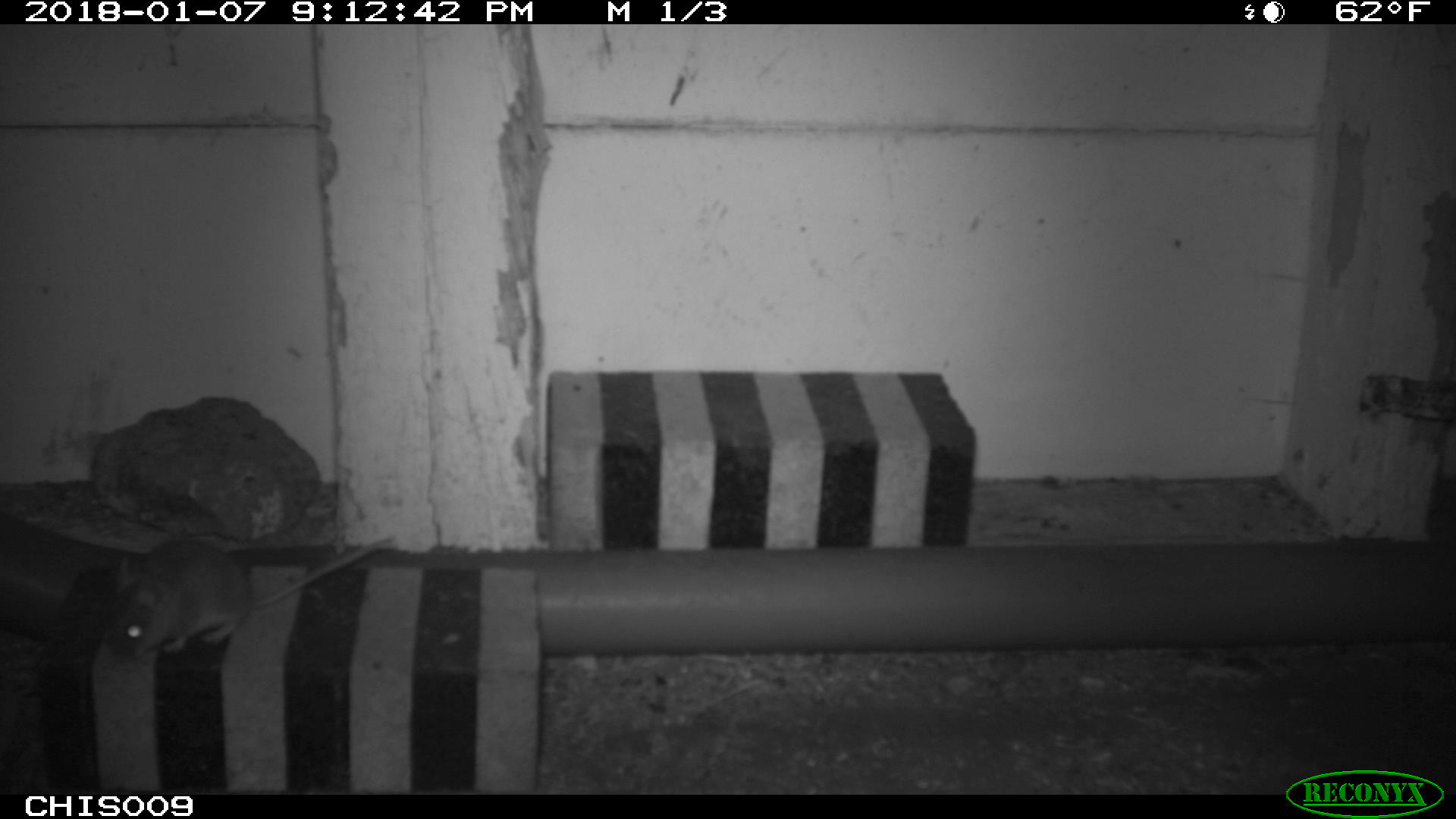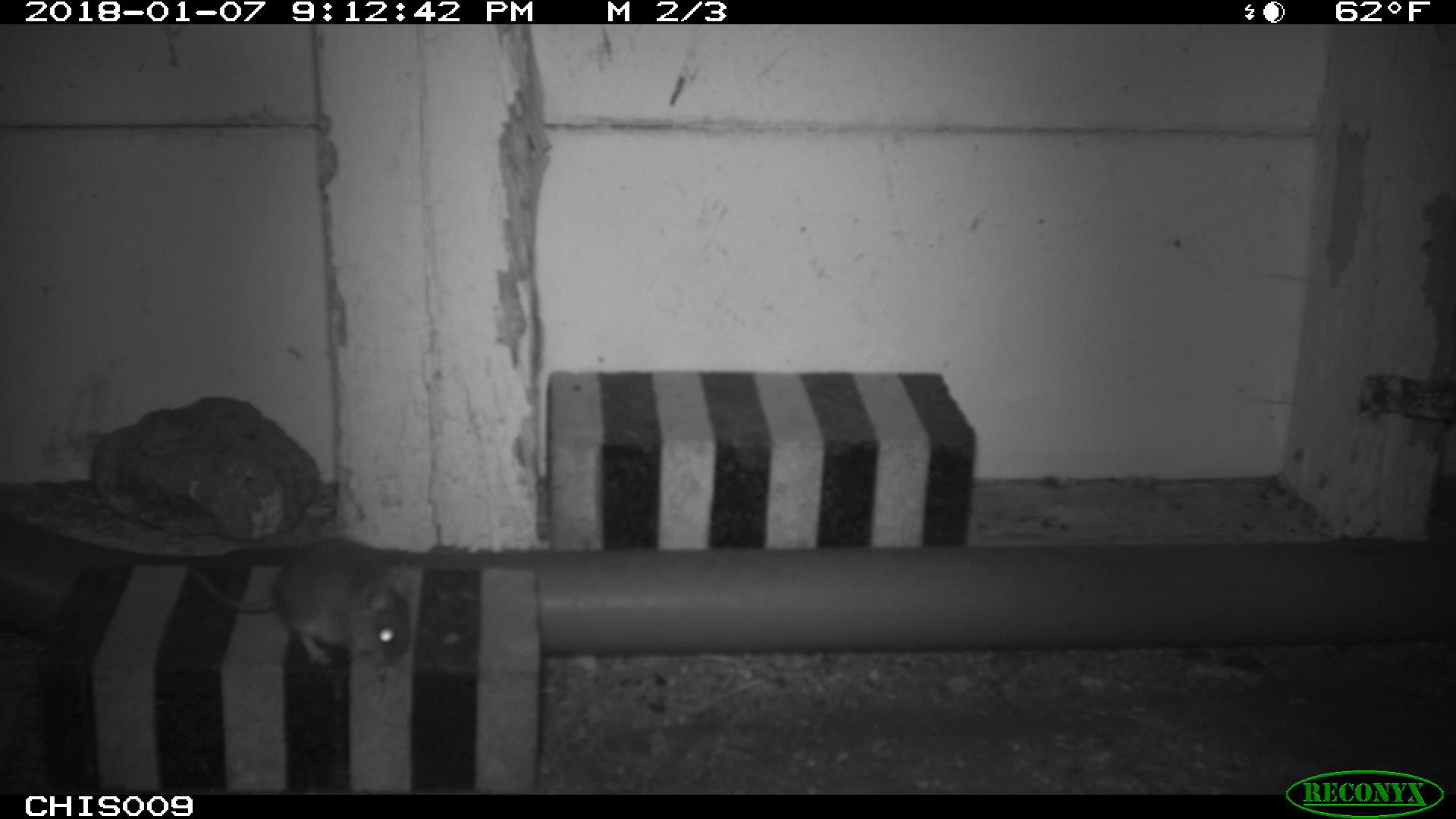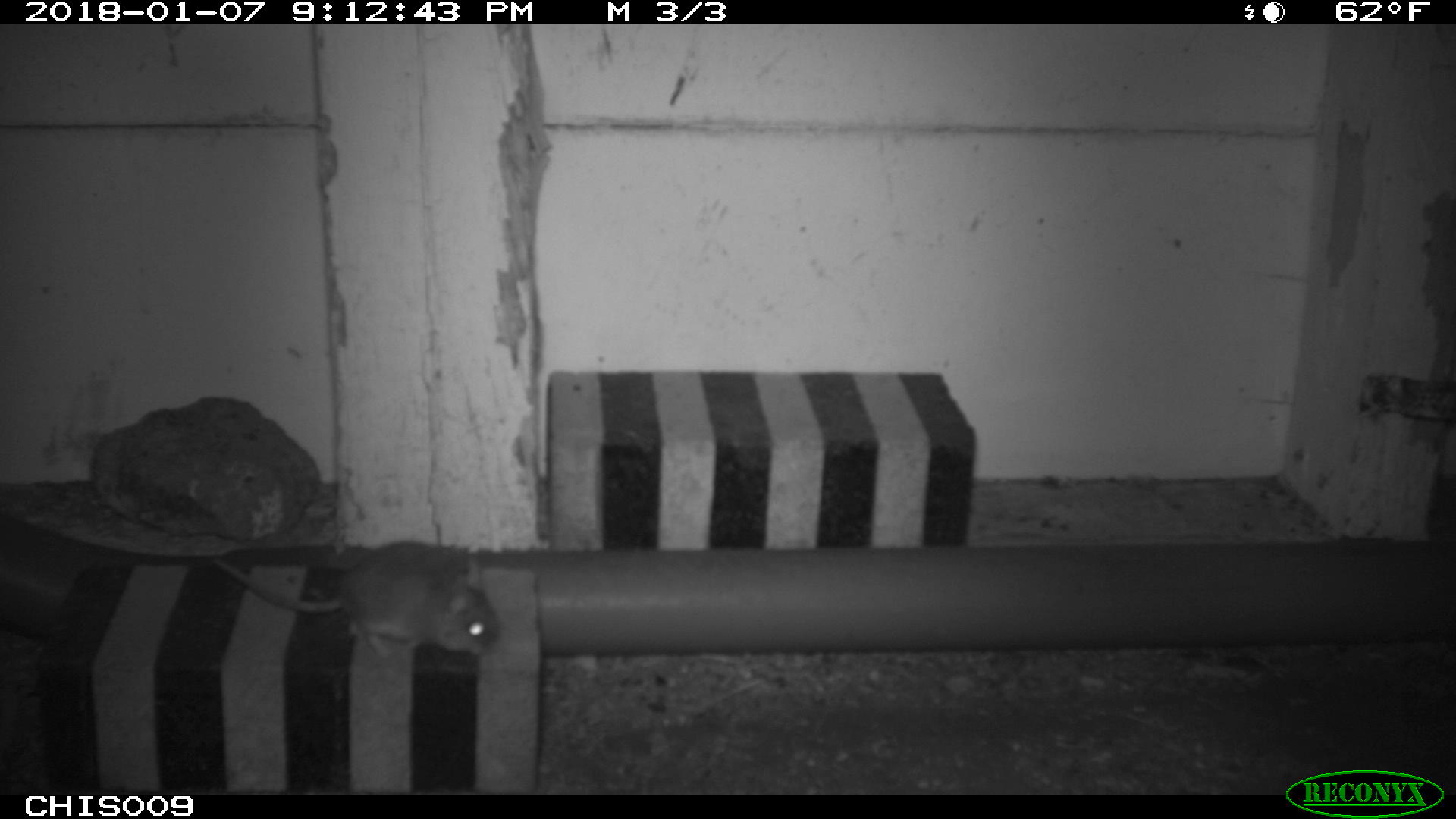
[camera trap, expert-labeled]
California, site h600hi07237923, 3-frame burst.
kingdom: Animalia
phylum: Chordata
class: Mammalia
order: Rodentia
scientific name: Rodentia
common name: rodent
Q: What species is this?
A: Rodent (Rodentia).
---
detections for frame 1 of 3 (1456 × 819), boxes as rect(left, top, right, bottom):
rodent: rect(100, 536, 393, 665)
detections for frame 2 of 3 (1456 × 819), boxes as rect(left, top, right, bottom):
rodent: rect(187, 541, 411, 667)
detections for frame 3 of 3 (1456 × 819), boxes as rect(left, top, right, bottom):
rodent: rect(212, 541, 500, 659)